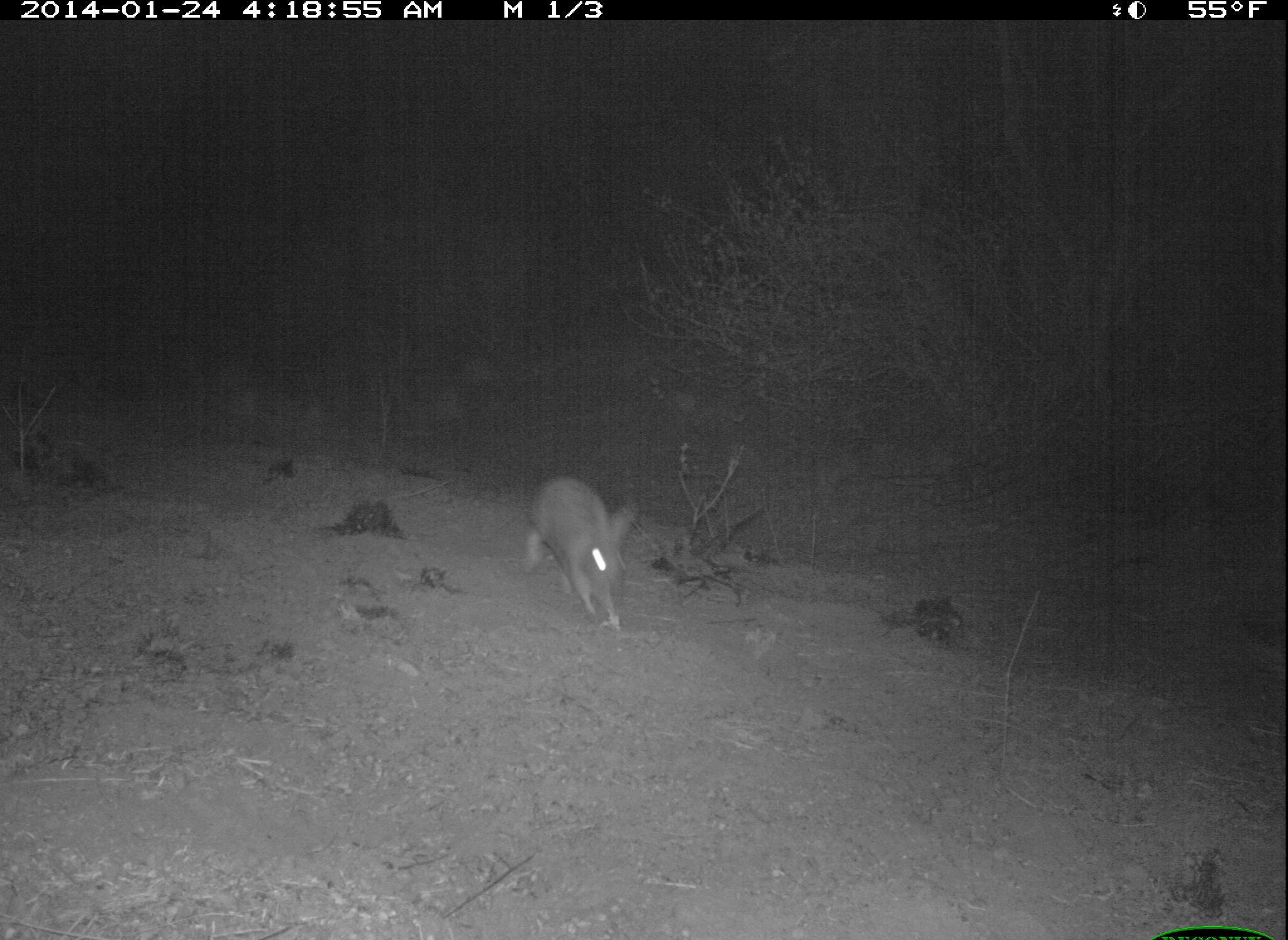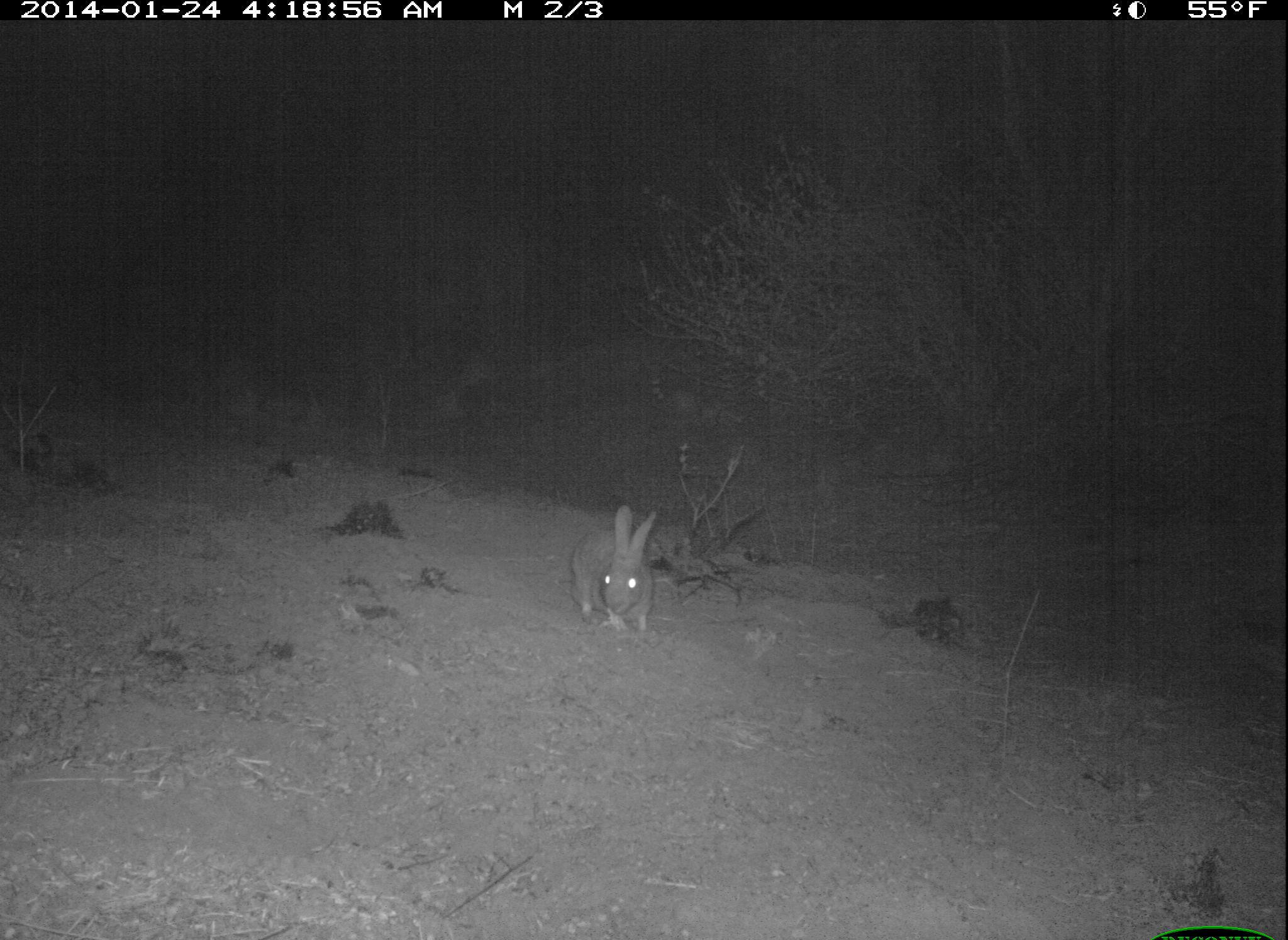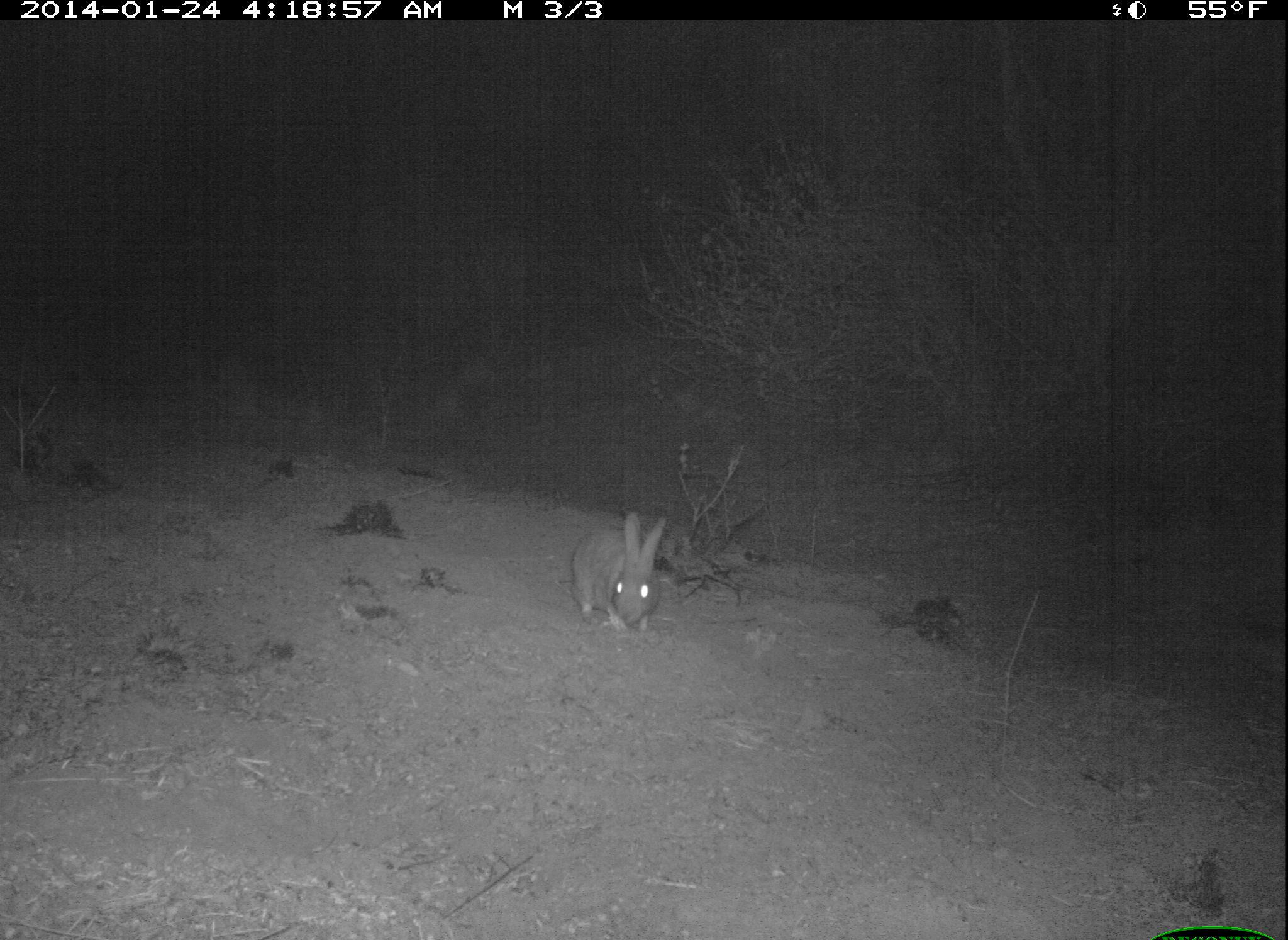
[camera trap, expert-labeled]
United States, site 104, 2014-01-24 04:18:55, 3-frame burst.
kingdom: Animalia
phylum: Chordata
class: Mammalia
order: Lagomorpha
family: Leporidae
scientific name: Leporidae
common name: rabbits and hares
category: rabbit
Rabbit (rabbits and hares) (Leporidae).